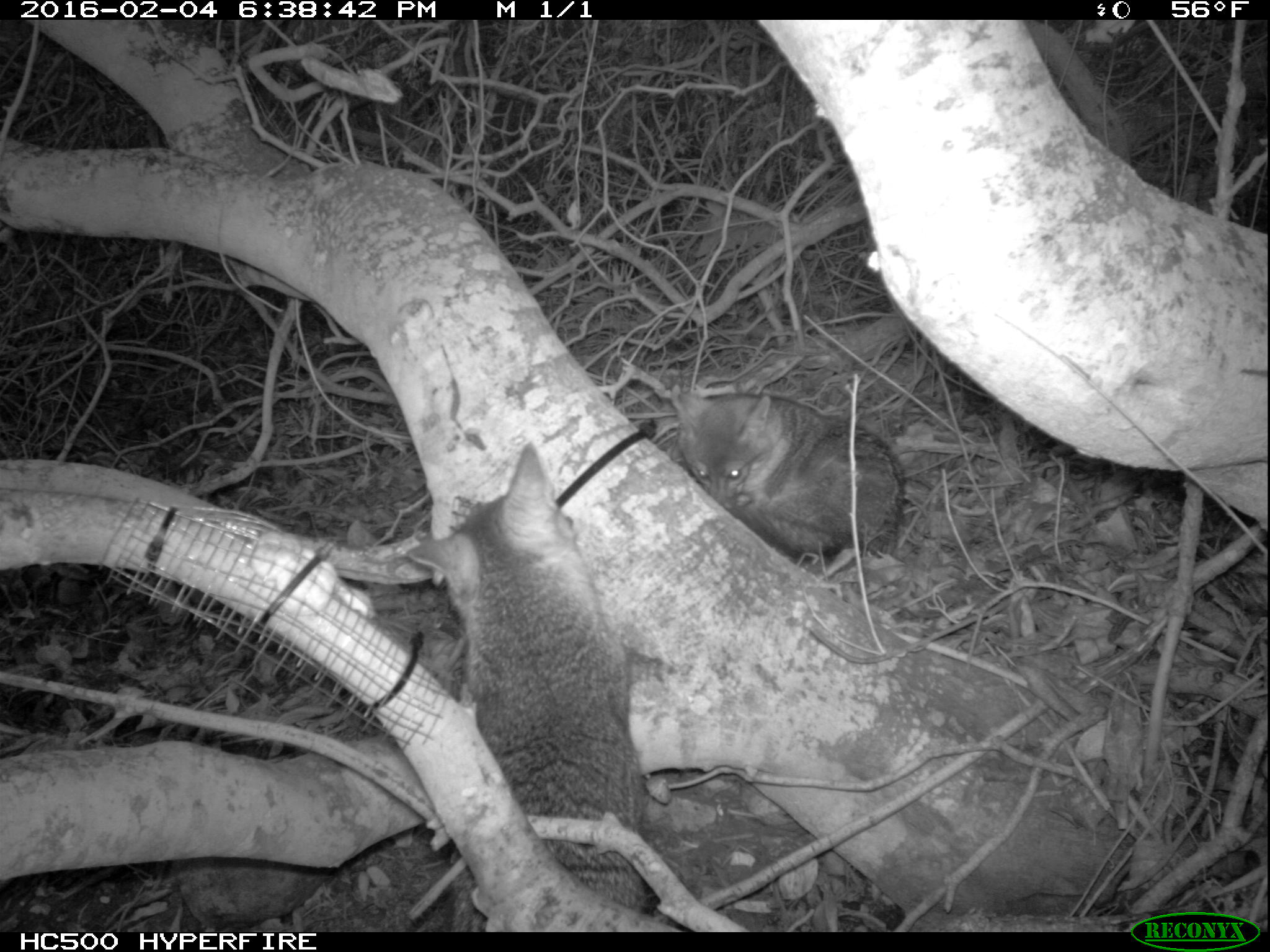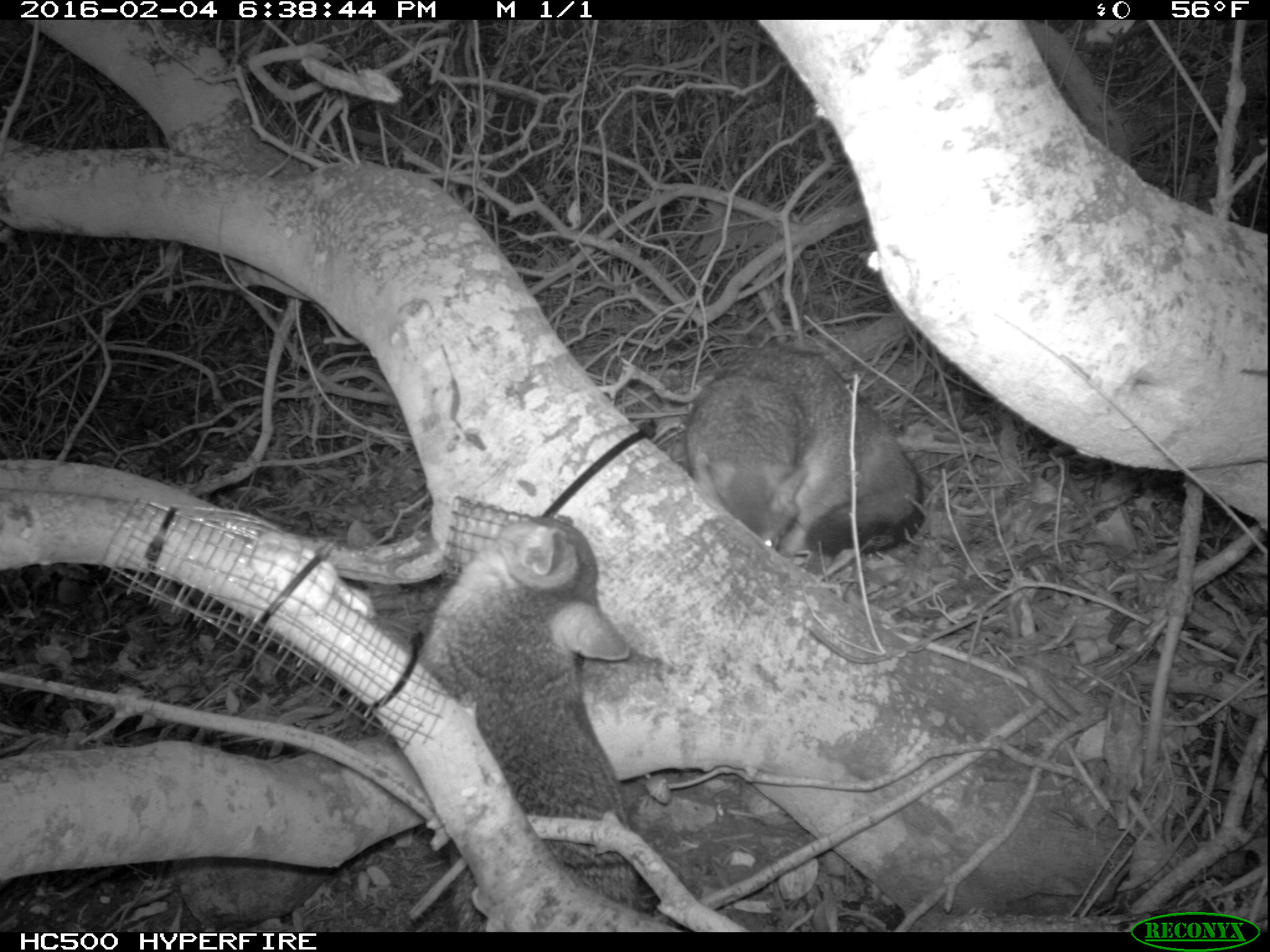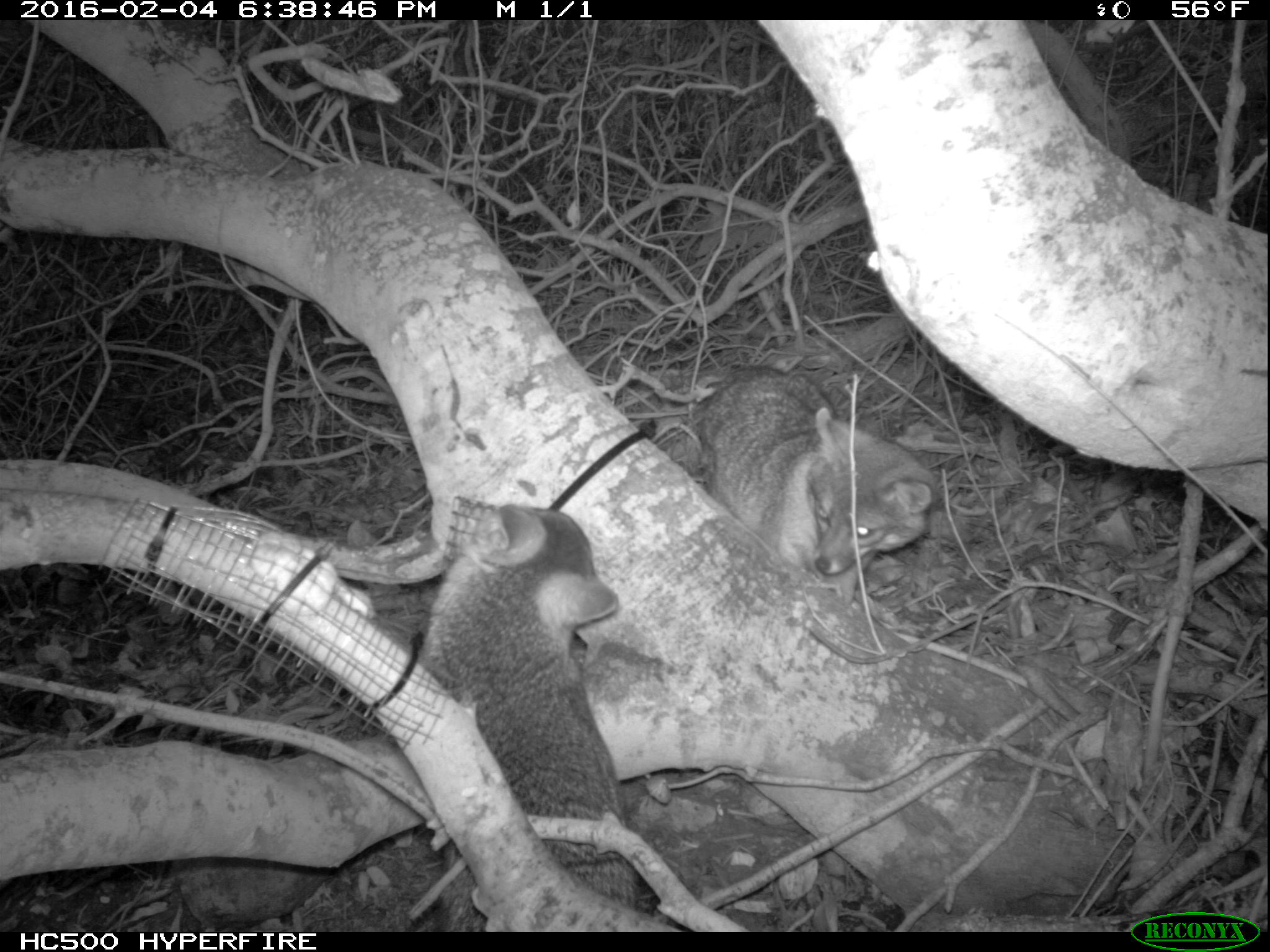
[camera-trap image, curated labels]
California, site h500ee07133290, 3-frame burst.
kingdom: Animalia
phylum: Chordata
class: Mammalia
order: Carnivora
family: Canidae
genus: Urocyon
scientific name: Urocyon littoralis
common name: island fox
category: fox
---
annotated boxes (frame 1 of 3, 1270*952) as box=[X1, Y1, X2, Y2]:
fox: box=[404, 443, 652, 933]; box=[671, 385, 900, 566]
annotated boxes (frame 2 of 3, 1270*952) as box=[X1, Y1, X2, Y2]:
fox: box=[418, 518, 629, 932]; box=[681, 342, 925, 571]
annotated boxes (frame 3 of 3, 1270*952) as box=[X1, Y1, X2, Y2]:
fox: box=[417, 504, 640, 932]; box=[698, 363, 937, 607]